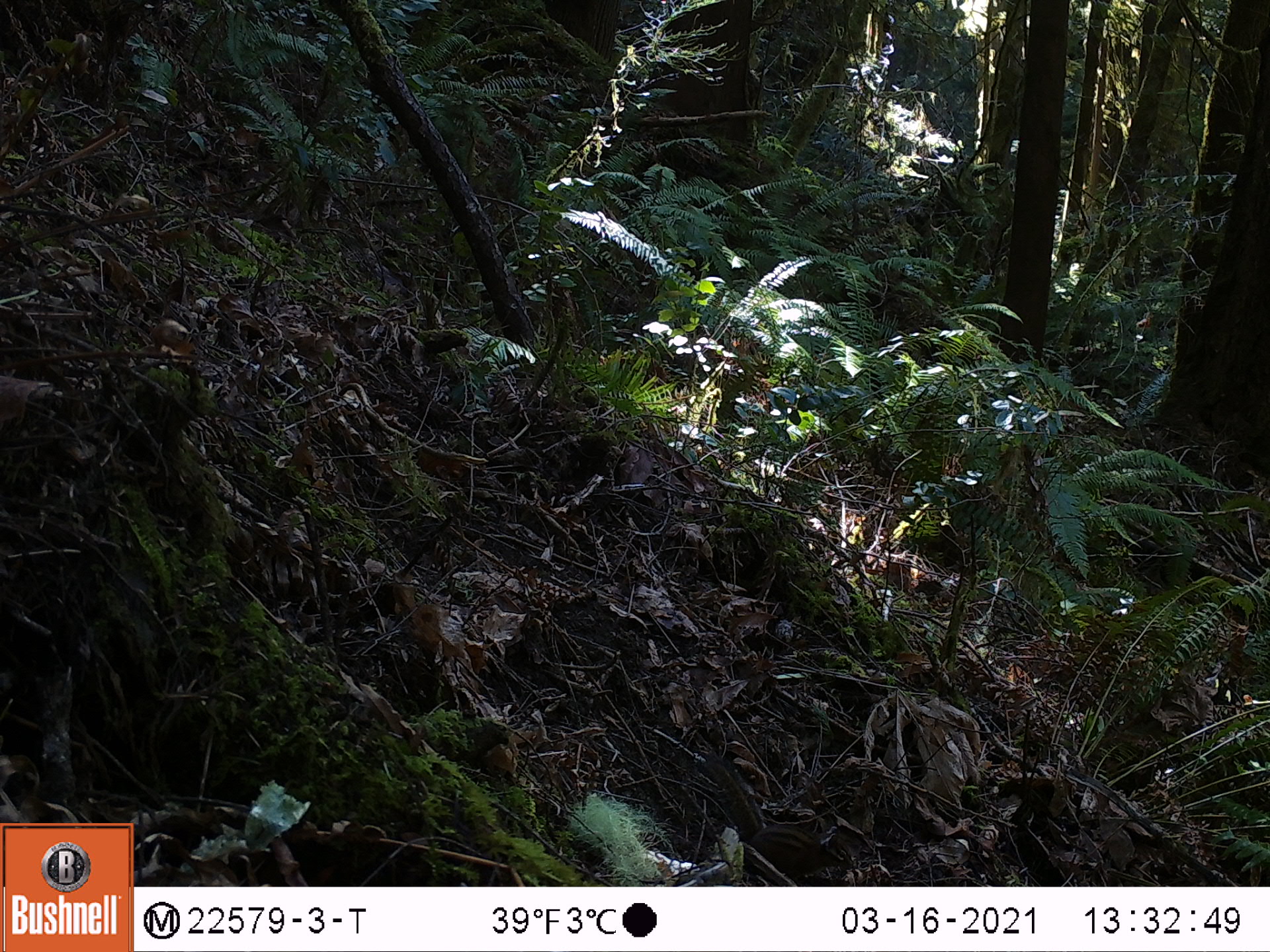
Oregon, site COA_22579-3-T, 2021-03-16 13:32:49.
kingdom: Animalia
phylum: Chordata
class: Mammalia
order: Rodentia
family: Sciuridae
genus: Neotamias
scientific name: Neotamias townsendii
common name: townsend's chipmunk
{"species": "townsend's chipmunk (Neotamias townsendii)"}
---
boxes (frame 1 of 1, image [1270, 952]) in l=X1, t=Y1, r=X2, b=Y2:
townsend's chipmunk: l=701, t=749, r=861, b=883